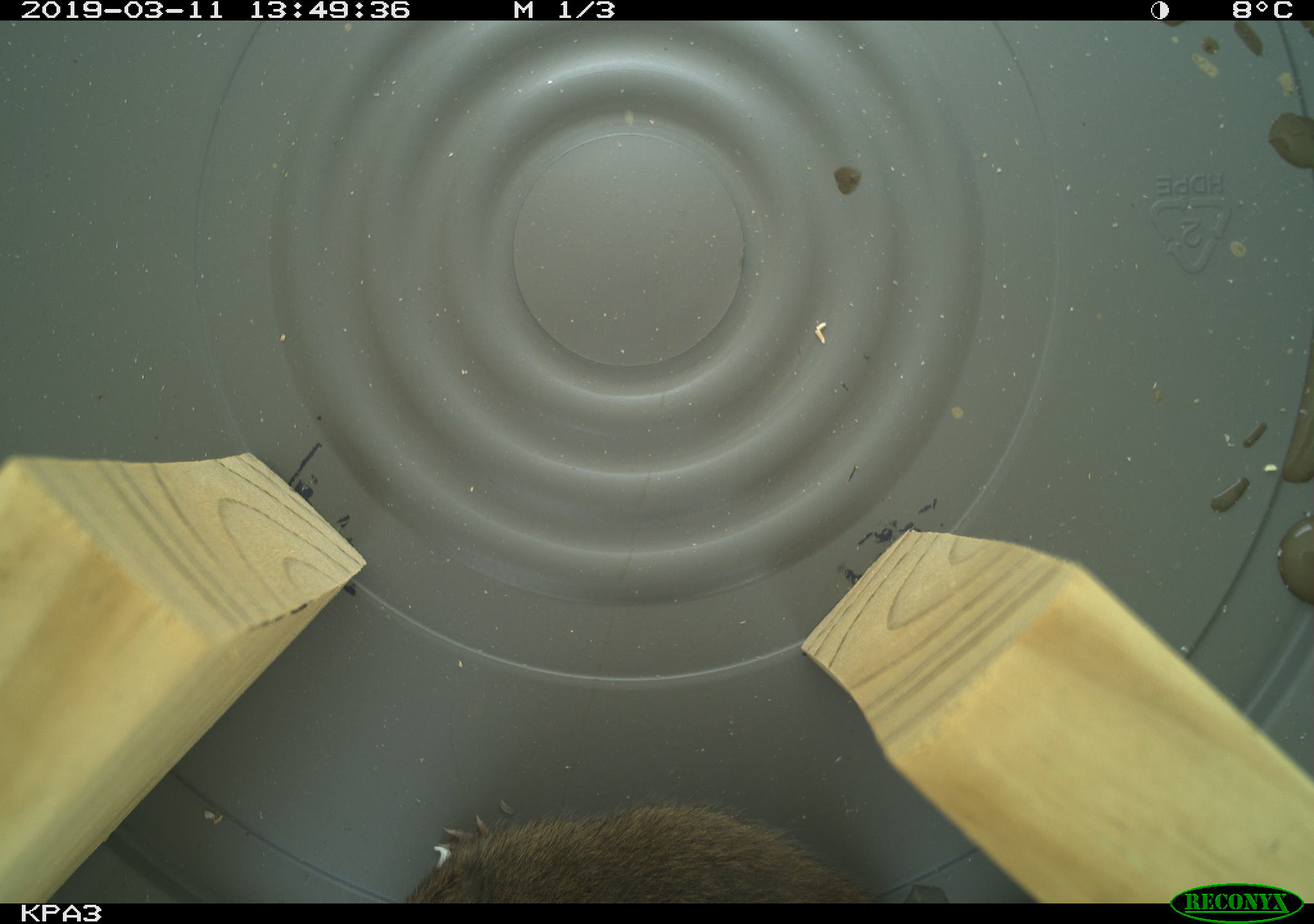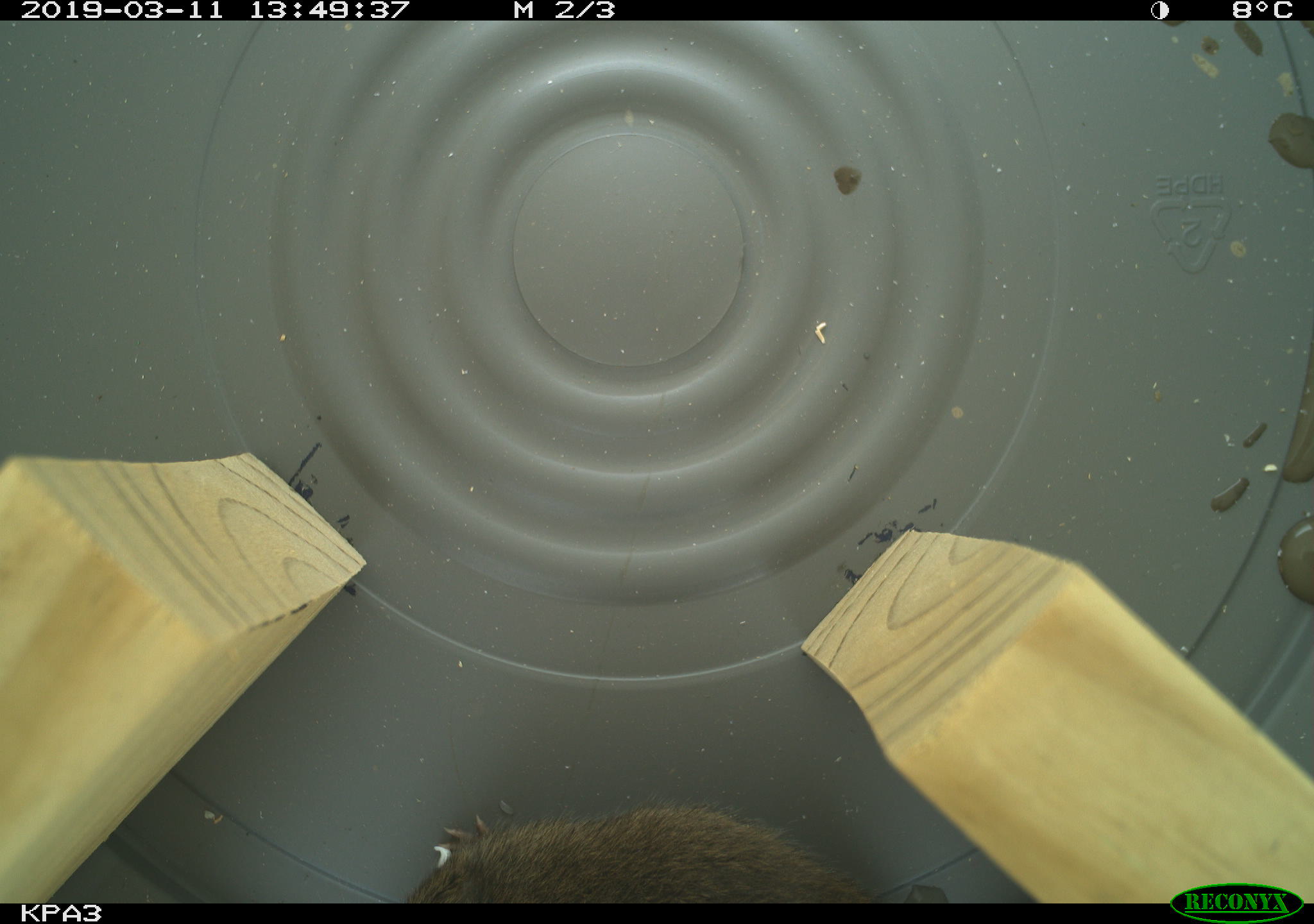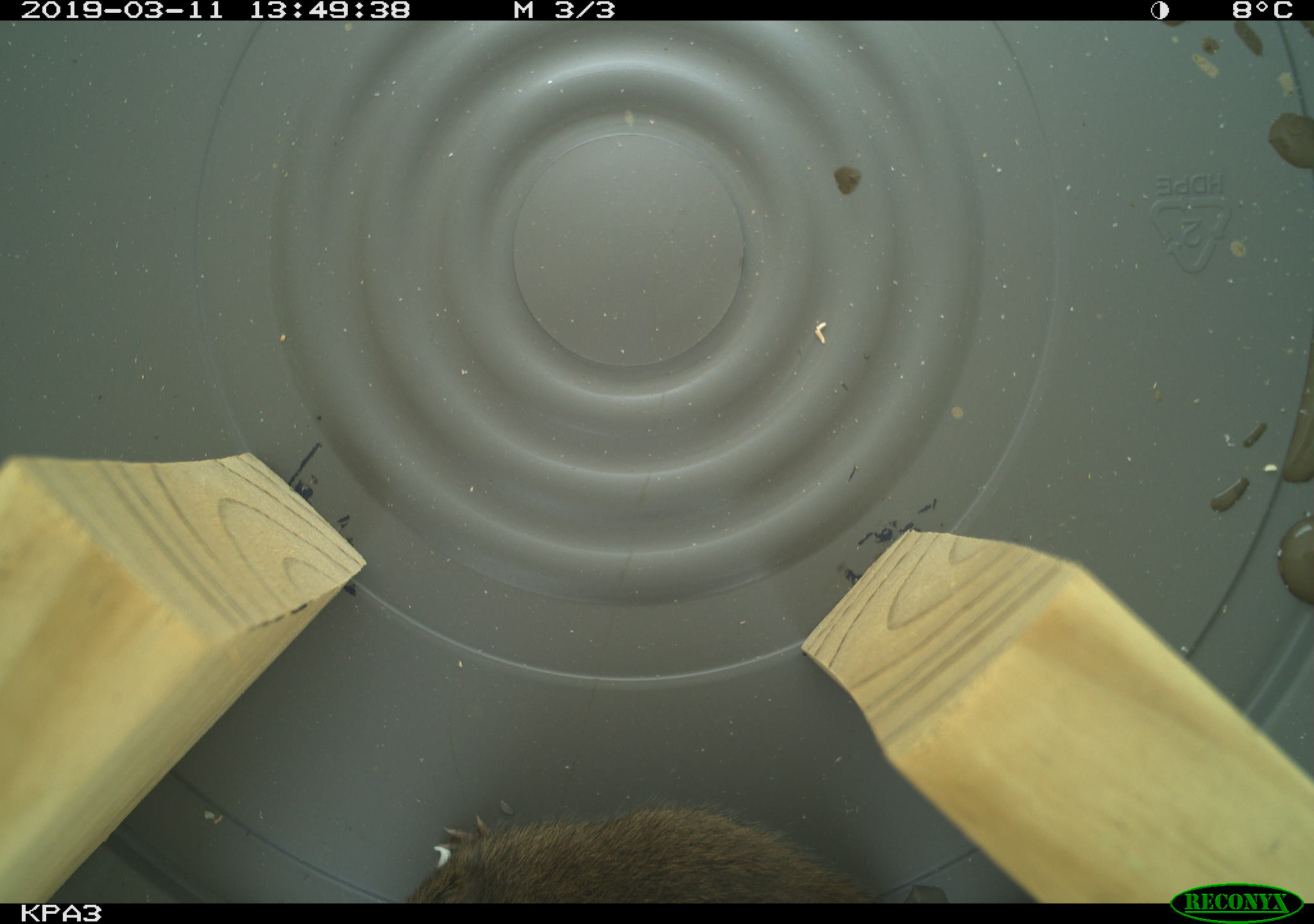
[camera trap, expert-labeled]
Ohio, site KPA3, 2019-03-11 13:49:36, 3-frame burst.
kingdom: Animalia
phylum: Chordata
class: Mammalia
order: Rodentia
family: Cricetidae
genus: Microtus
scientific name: Microtus pennsylvanicus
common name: meadow vole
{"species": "meadow vole (Microtus pennsylvanicus)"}